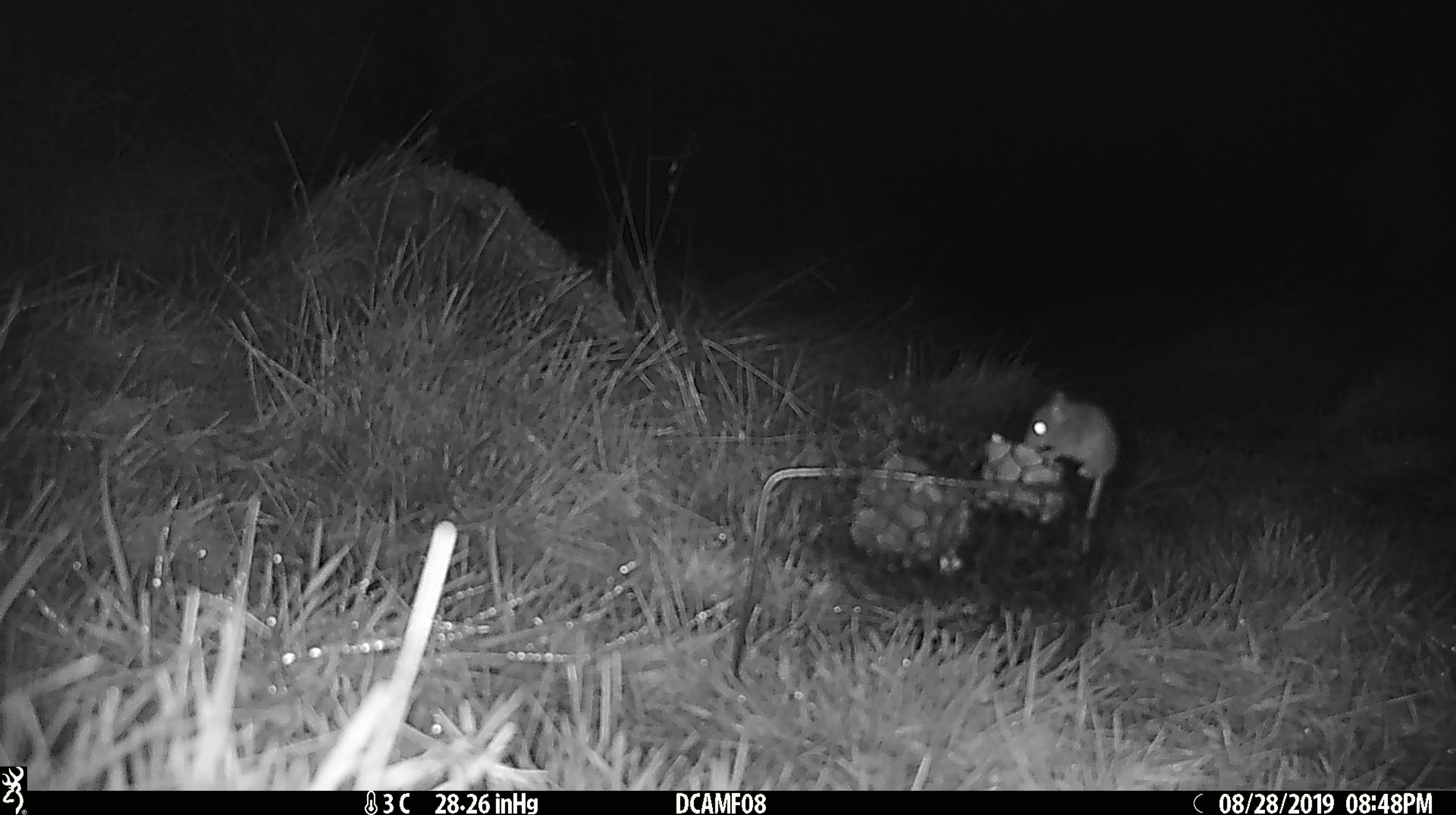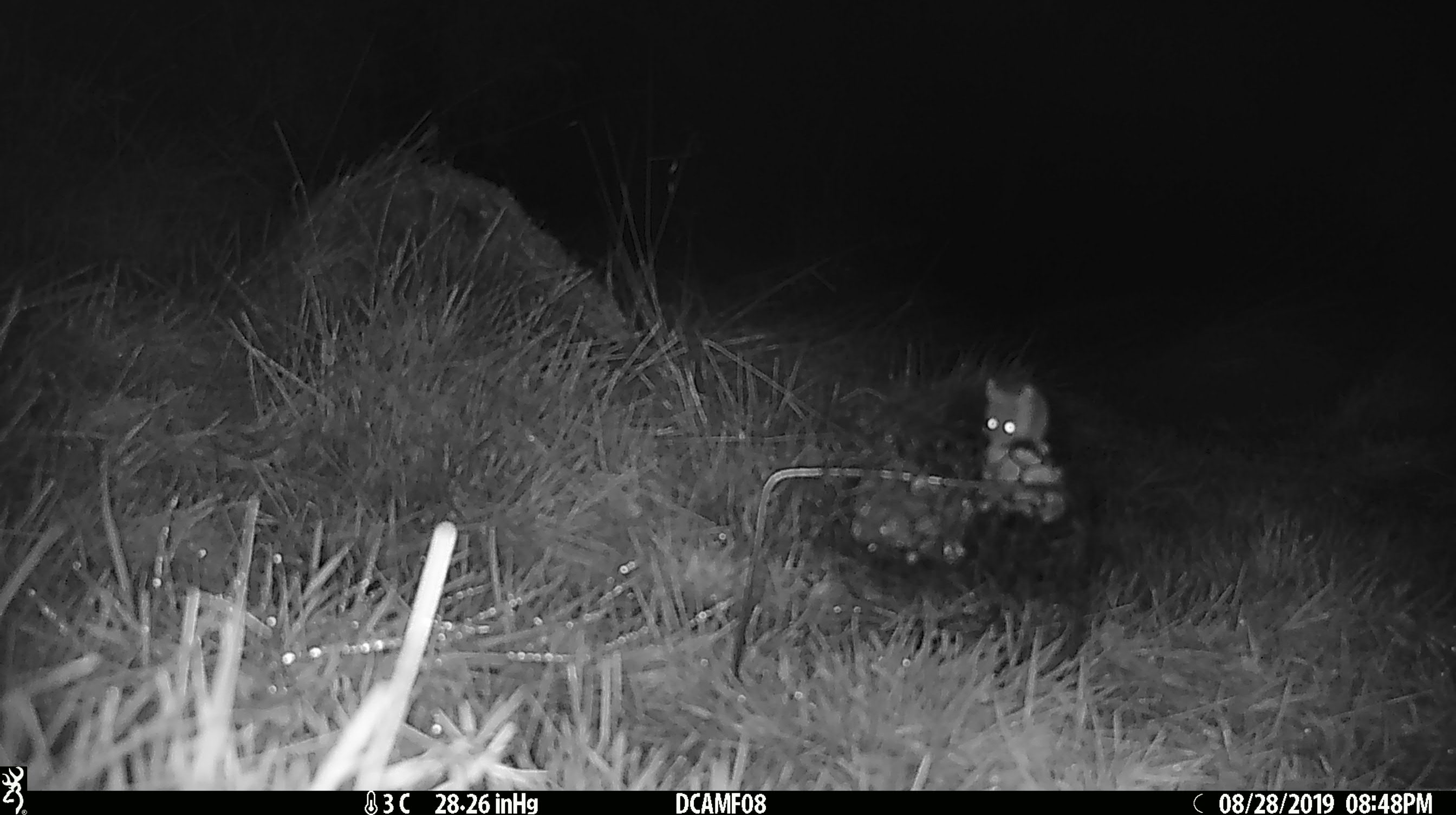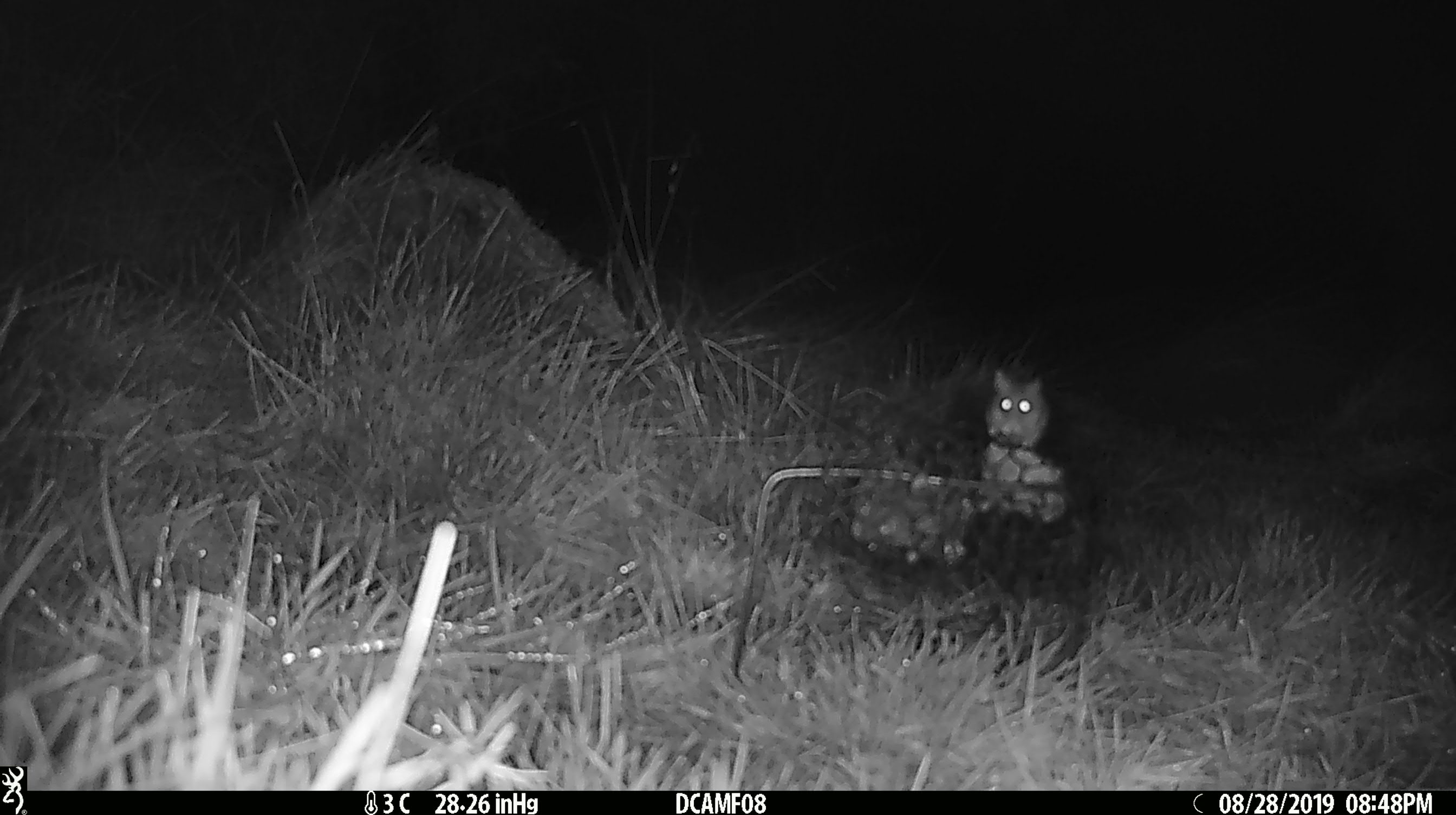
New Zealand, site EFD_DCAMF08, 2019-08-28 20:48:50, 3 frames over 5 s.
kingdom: Animalia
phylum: Chordata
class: Mammalia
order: Rodentia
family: Muridae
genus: Mus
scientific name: Mus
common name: mouse